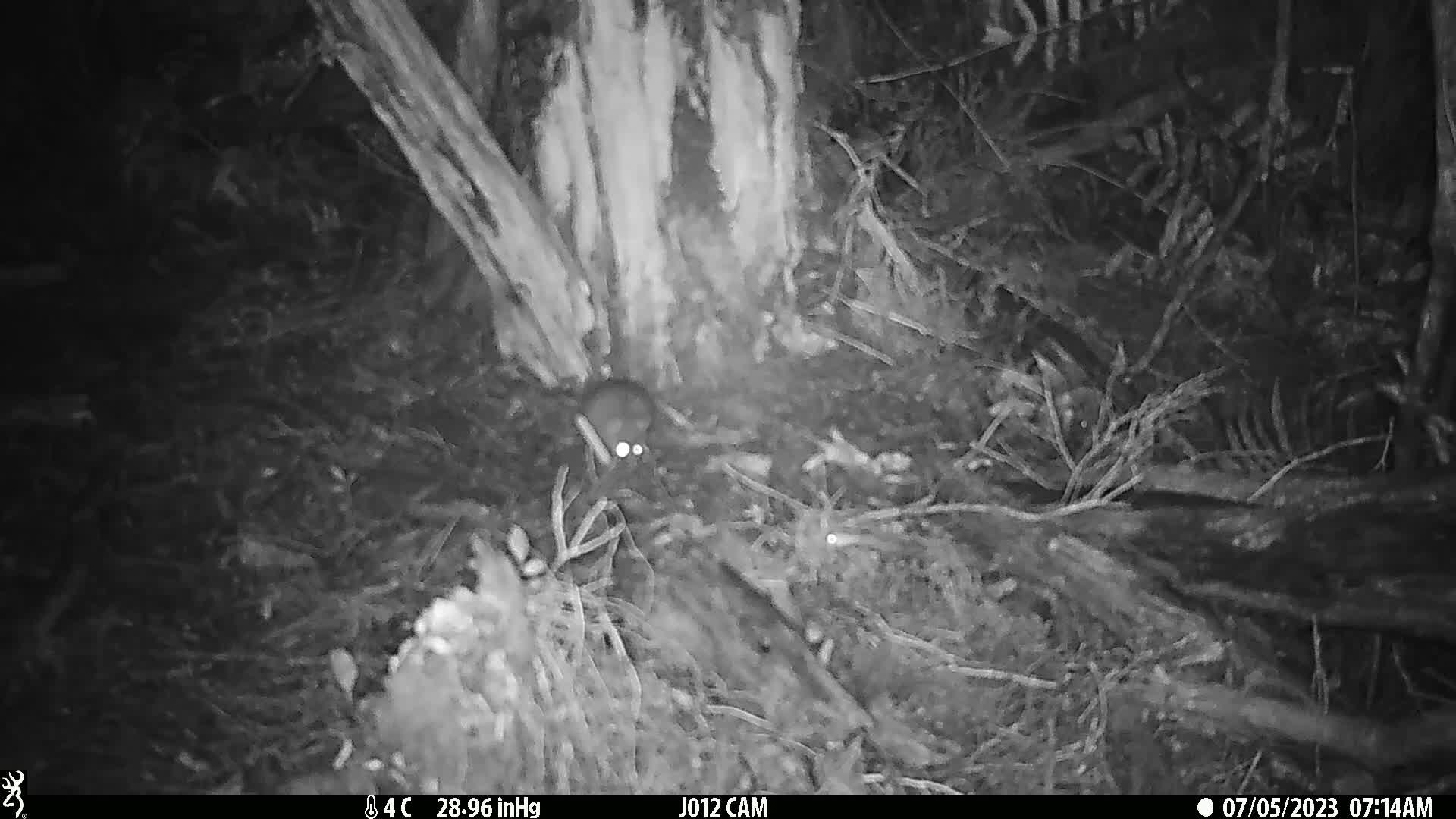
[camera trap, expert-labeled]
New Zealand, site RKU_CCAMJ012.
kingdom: Animalia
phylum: Chordata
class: Mammalia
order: Rodentia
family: Muridae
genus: Rattus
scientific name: Rattus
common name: rat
Rat (Rattus).